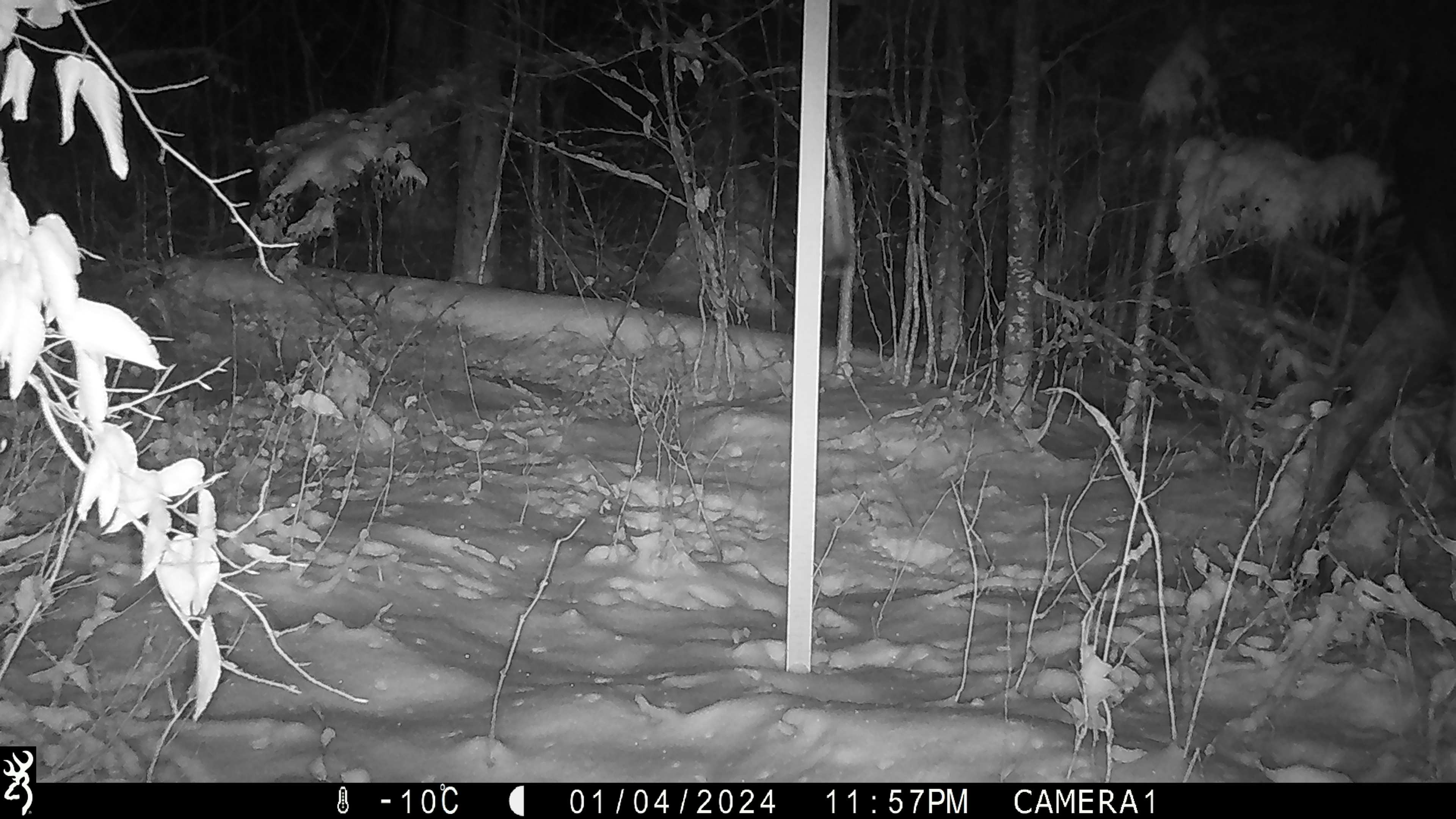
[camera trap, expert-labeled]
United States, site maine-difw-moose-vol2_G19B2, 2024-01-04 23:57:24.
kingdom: Animalia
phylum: Chordata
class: Mammalia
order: Artiodactyla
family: Cervidae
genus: Alces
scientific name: Alces alces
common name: moose